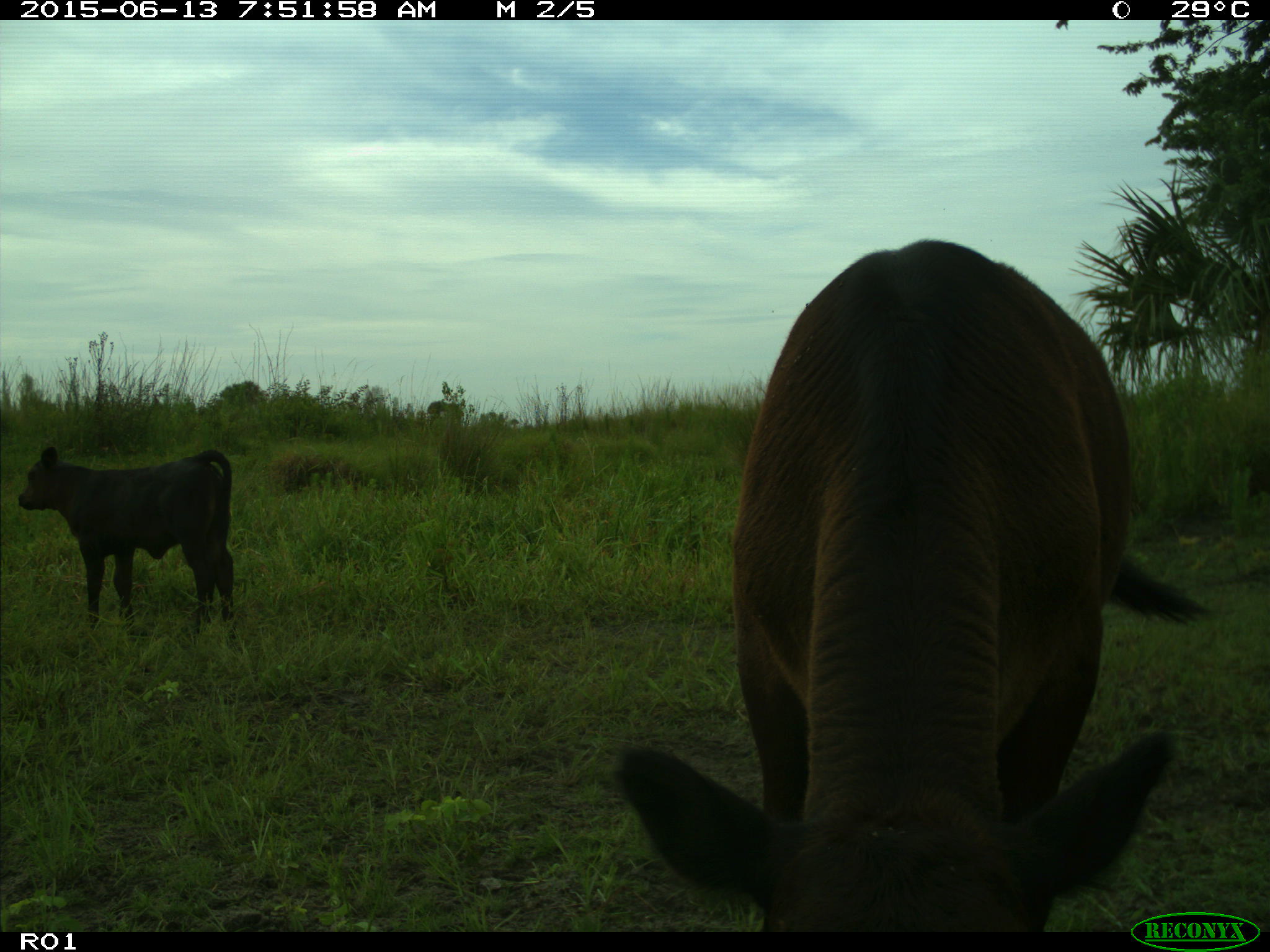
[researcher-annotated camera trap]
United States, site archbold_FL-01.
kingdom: Animalia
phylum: Chordata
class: Mammalia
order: Artiodactyla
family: Bovidae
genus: Bos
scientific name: Bos taurus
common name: domestic cow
Bos taurus (domestic cow).